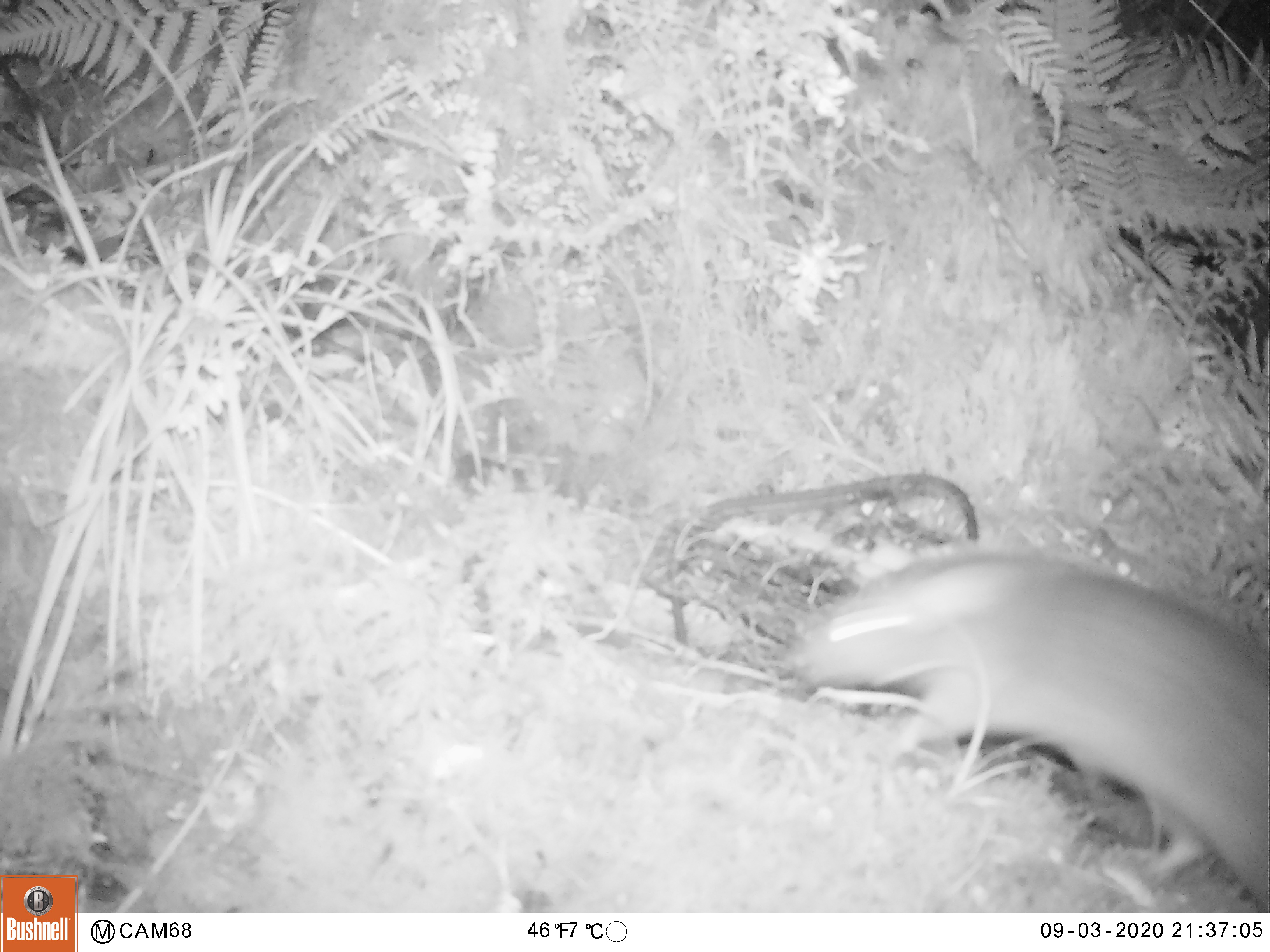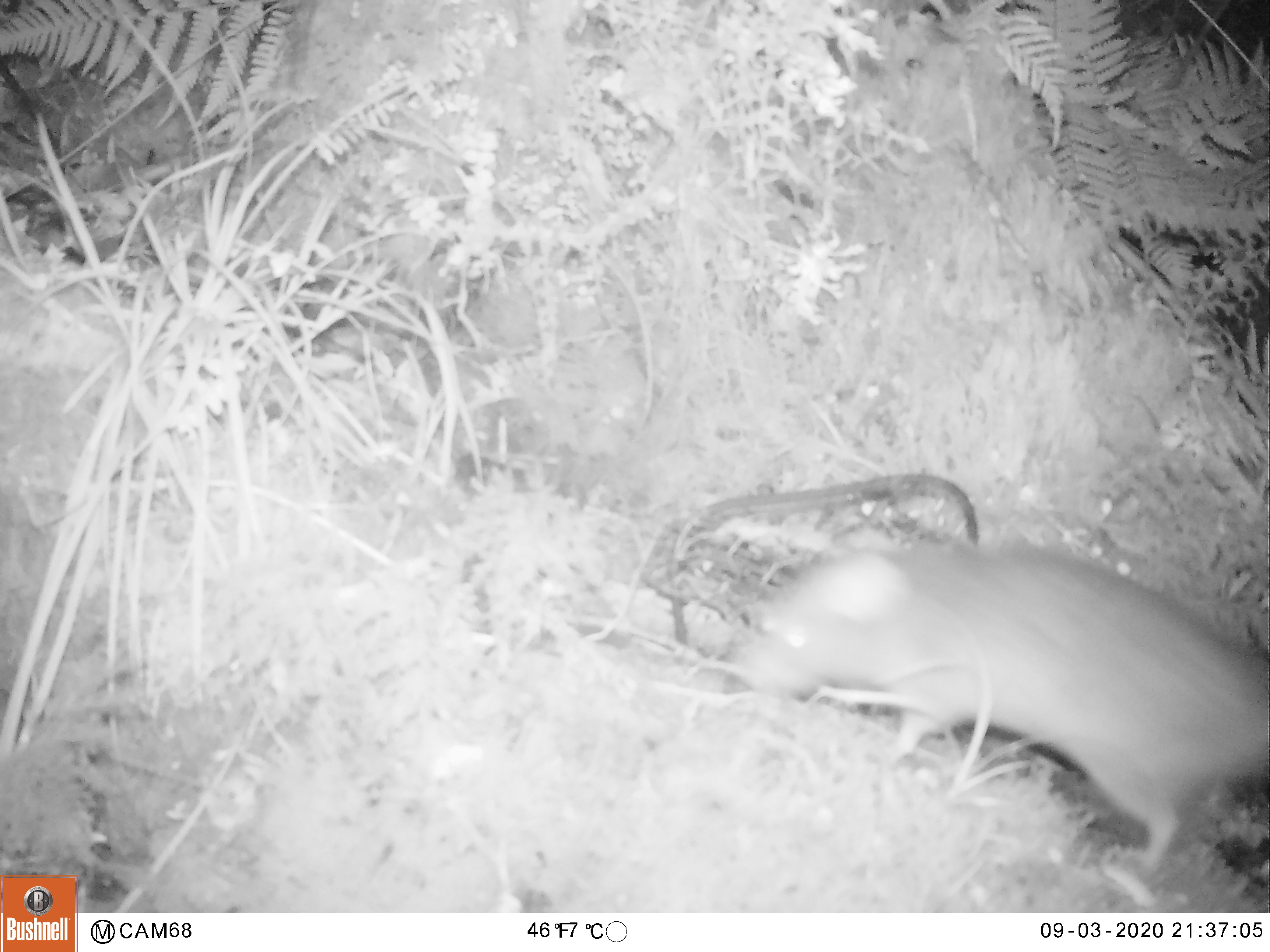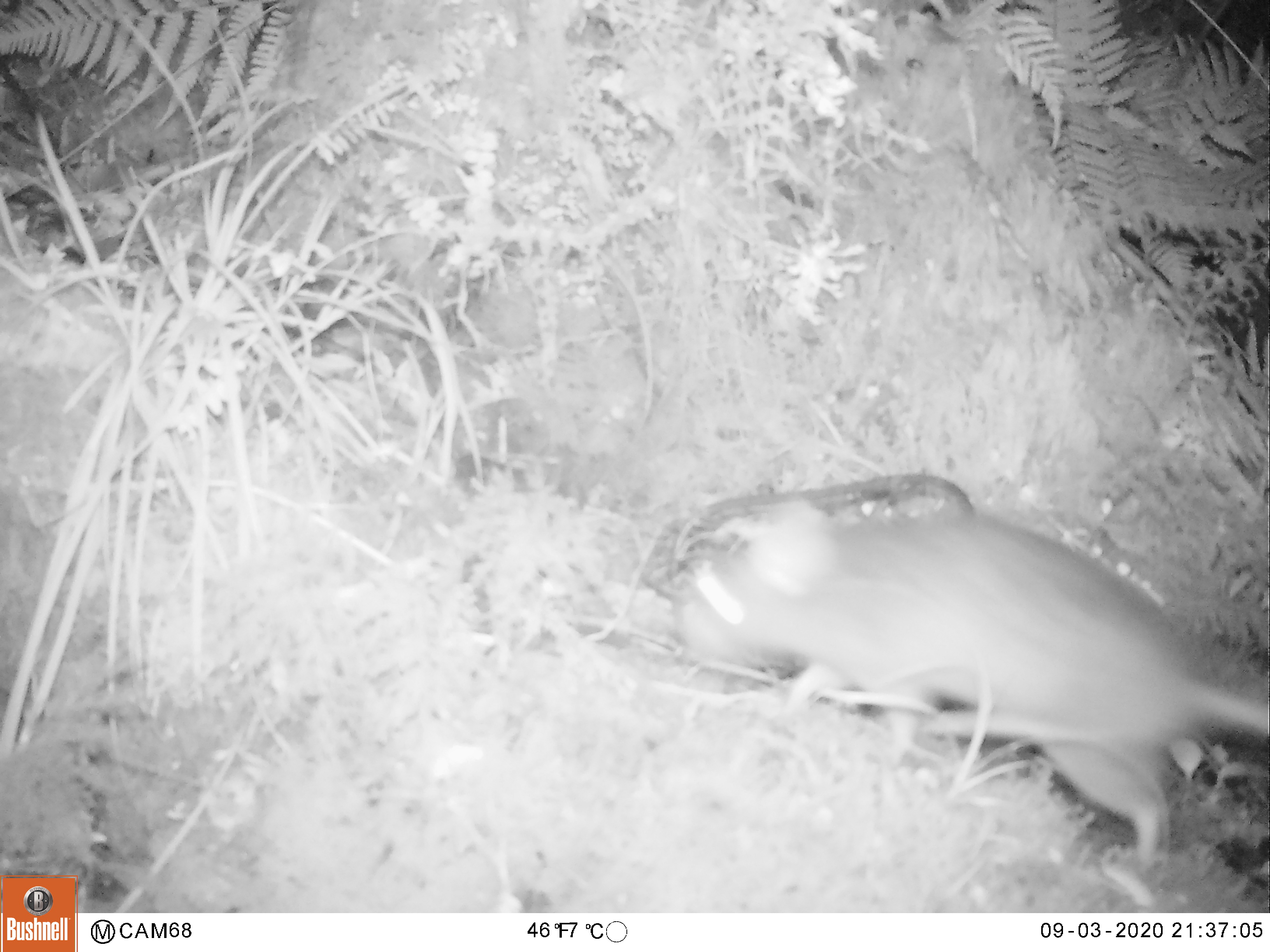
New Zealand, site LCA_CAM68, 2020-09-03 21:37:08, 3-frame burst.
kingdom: Animalia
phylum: Chordata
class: Mammalia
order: Rodentia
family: Muridae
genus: Rattus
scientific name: Rattus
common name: rat